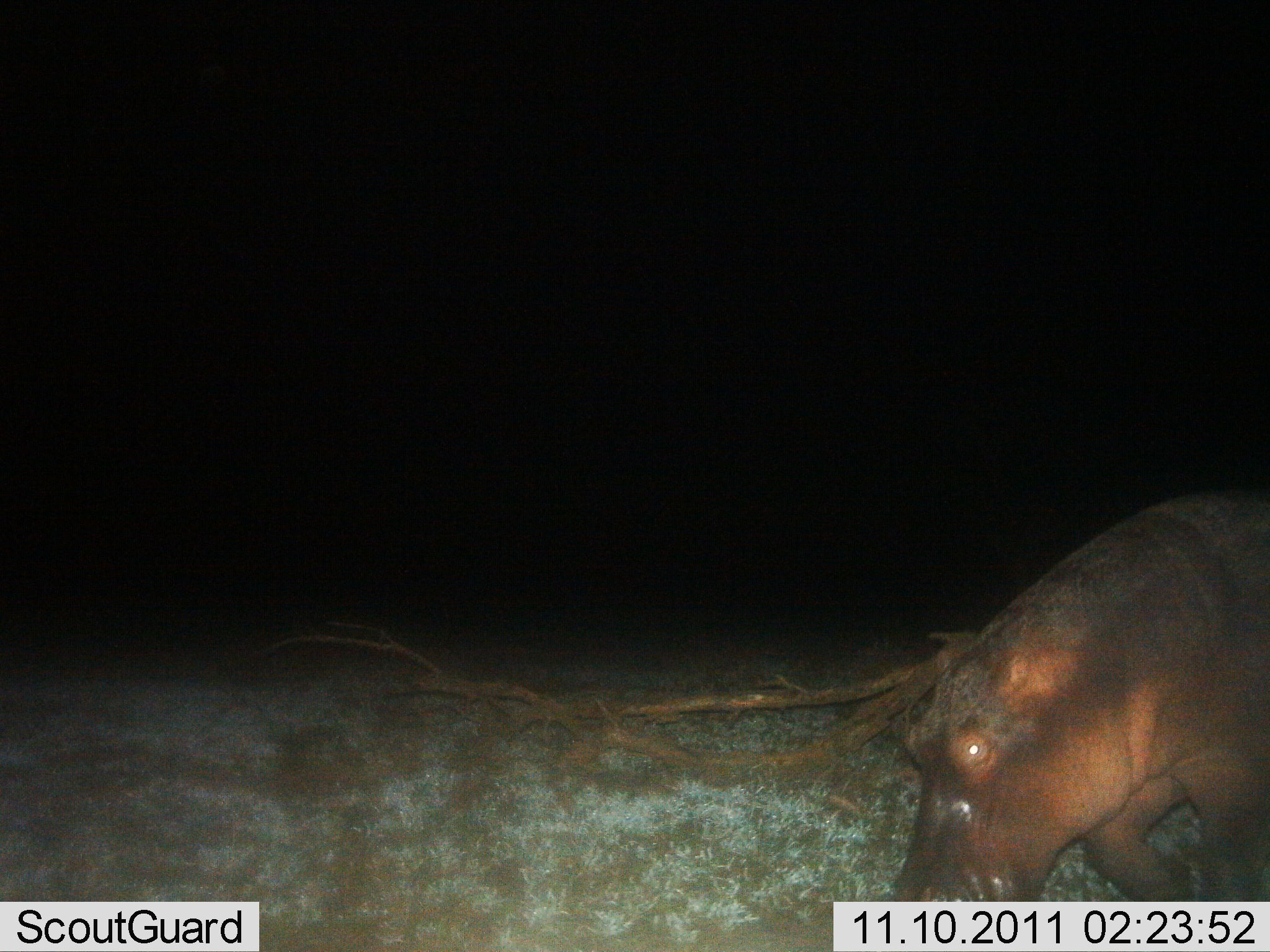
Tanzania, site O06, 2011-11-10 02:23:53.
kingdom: Animalia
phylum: Chordata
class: Mammalia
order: Artiodactyla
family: Hippopotamidae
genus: Hippopotamus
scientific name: Hippopotamus amphibius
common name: hippopotamus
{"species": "hippopotamus (Hippopotamus amphibius)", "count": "1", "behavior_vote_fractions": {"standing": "23%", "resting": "0%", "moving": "54%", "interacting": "0%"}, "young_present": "0%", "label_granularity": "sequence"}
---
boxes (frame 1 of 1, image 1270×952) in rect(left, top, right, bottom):
animal: rect(886, 489, 1270, 952)